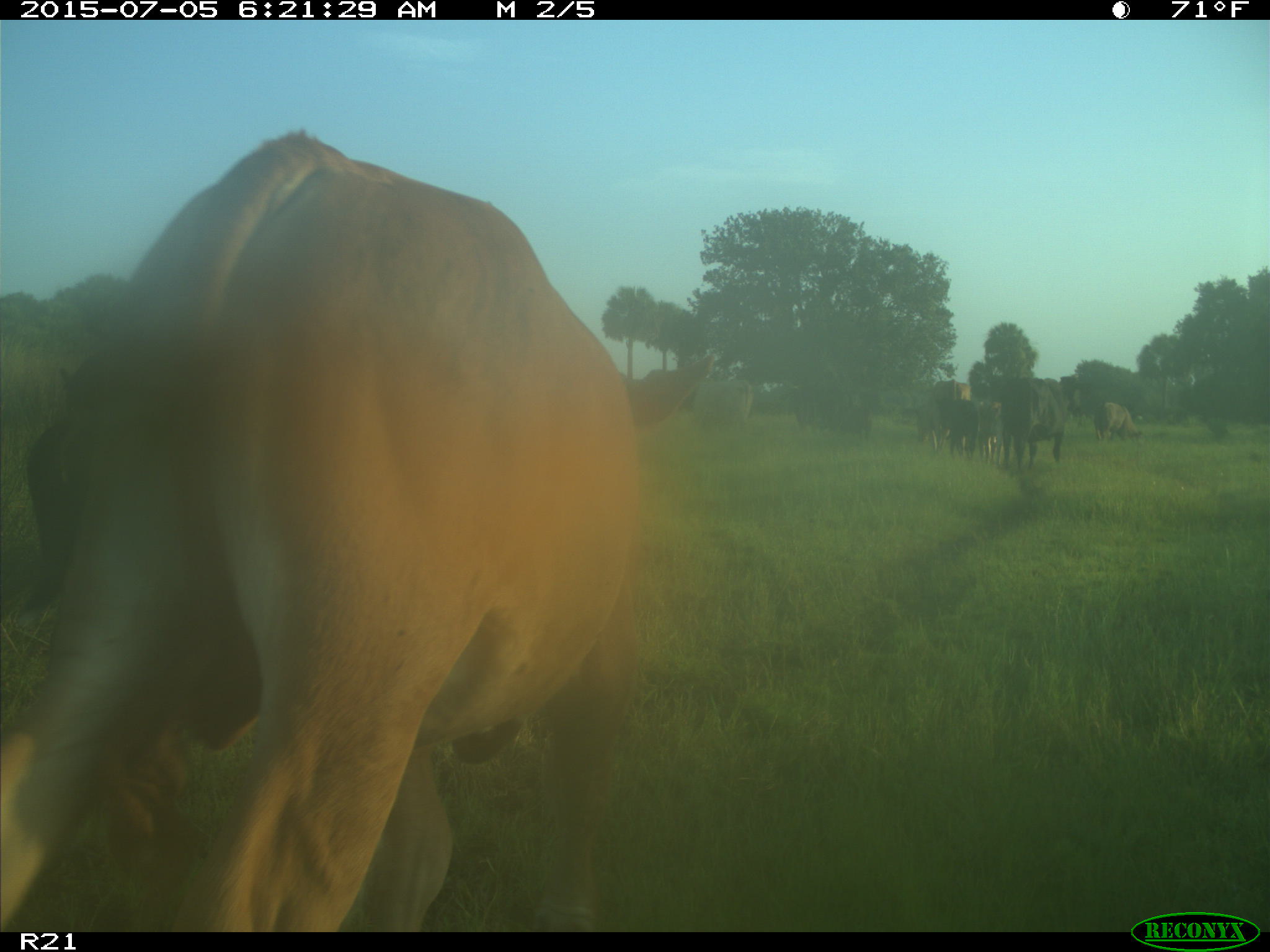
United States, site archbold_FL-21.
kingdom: Animalia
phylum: Chordata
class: Mammalia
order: Artiodactyla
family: Bovidae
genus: Bos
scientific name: Bos taurus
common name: domestic cow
Bos taurus (domestic cow).